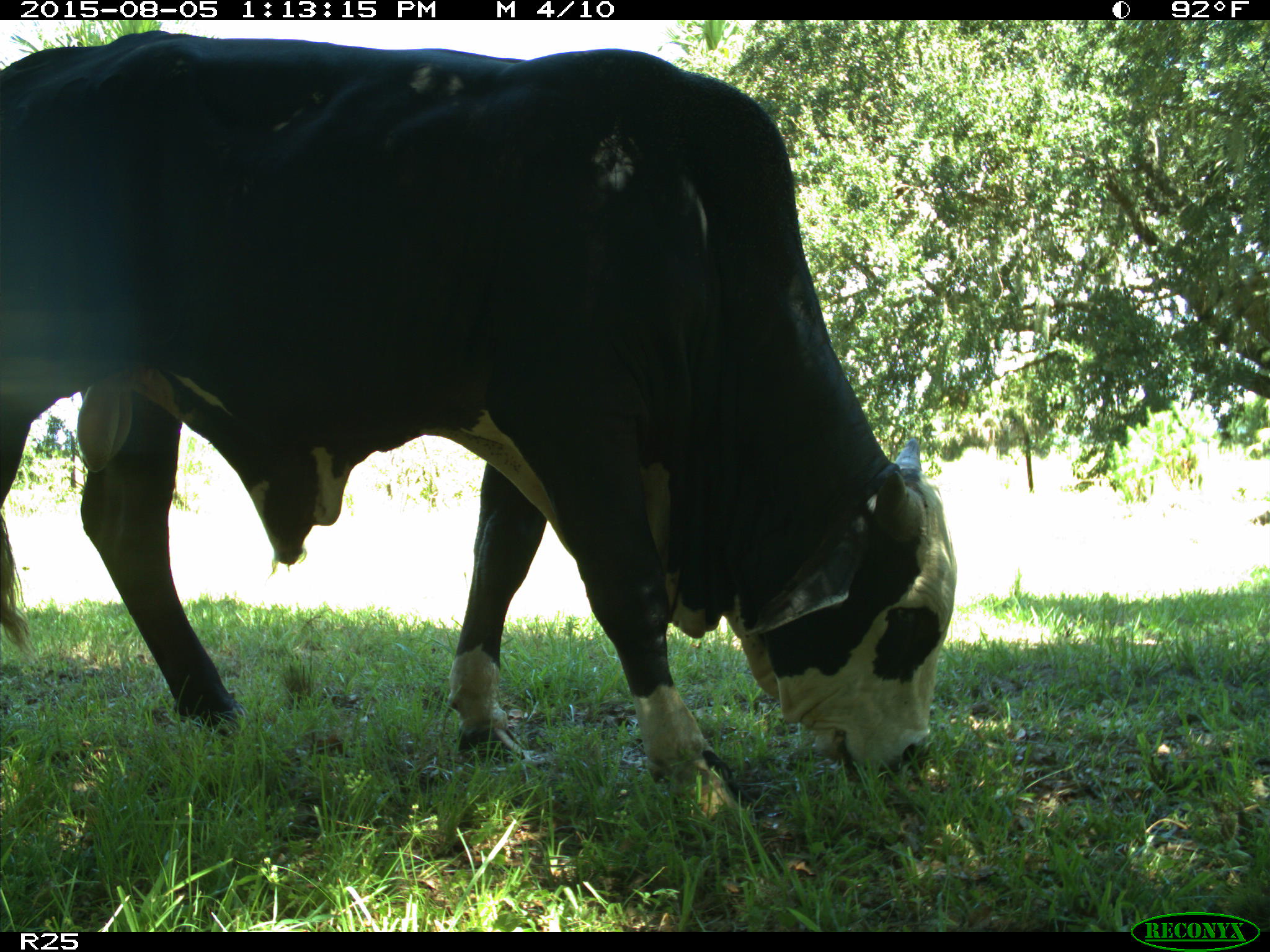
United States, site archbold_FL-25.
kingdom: Animalia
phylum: Chordata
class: Mammalia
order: Artiodactyla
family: Bovidae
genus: Bos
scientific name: Bos taurus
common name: domestic cow